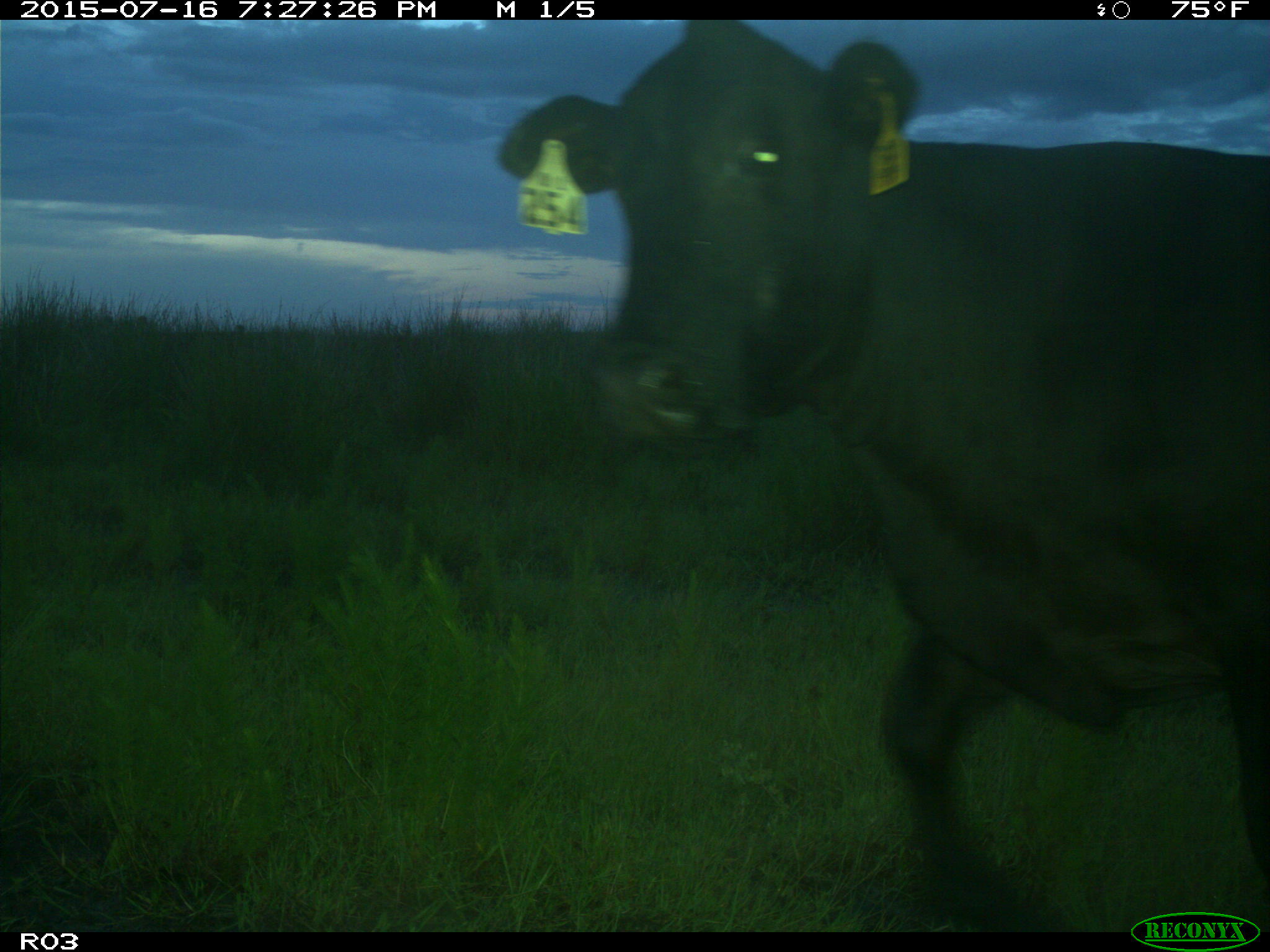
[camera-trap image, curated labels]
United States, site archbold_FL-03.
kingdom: Animalia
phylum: Chordata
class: Mammalia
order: Artiodactyla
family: Bovidae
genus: Bos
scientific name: Bos taurus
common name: domestic cow